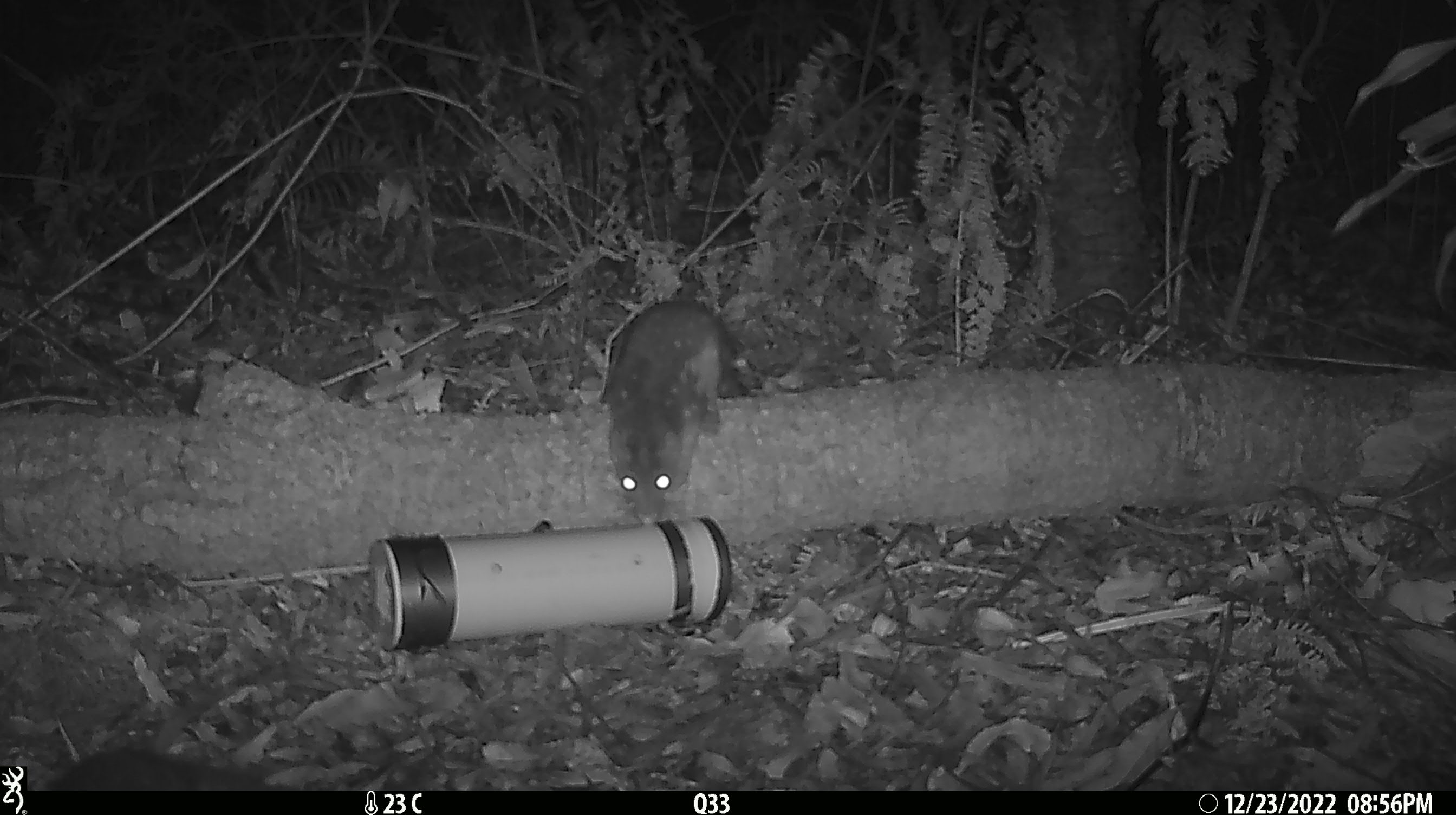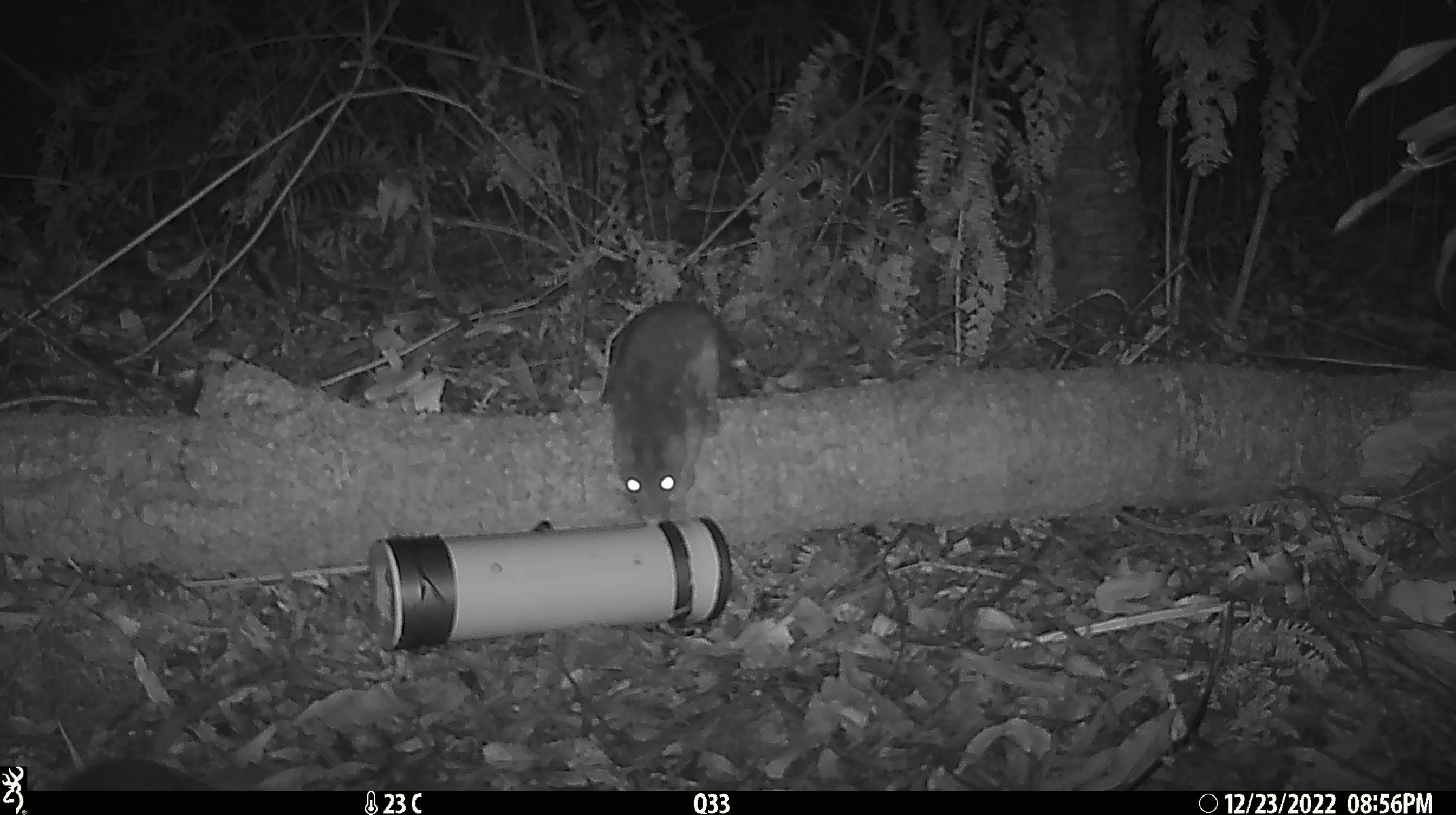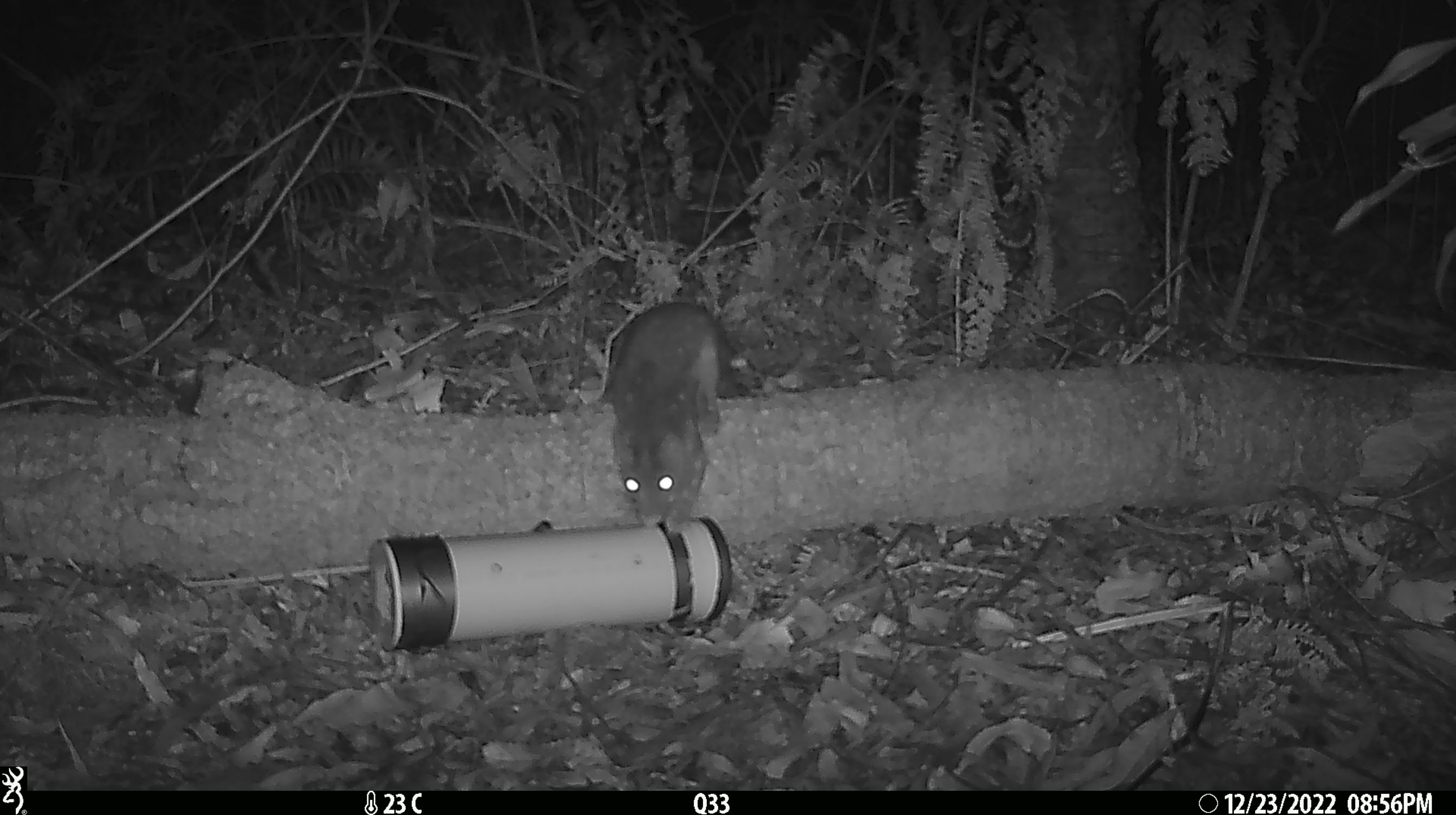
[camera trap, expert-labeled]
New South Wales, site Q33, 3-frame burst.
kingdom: Animalia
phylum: Chordata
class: Mammalia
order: Dasyuromorphia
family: Dasyuridae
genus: Dasyurus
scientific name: Dasyurus maculatus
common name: spotted-tailed quoll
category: quoll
Quoll (spotted-tailed quoll) (Dasyurus maculatus).